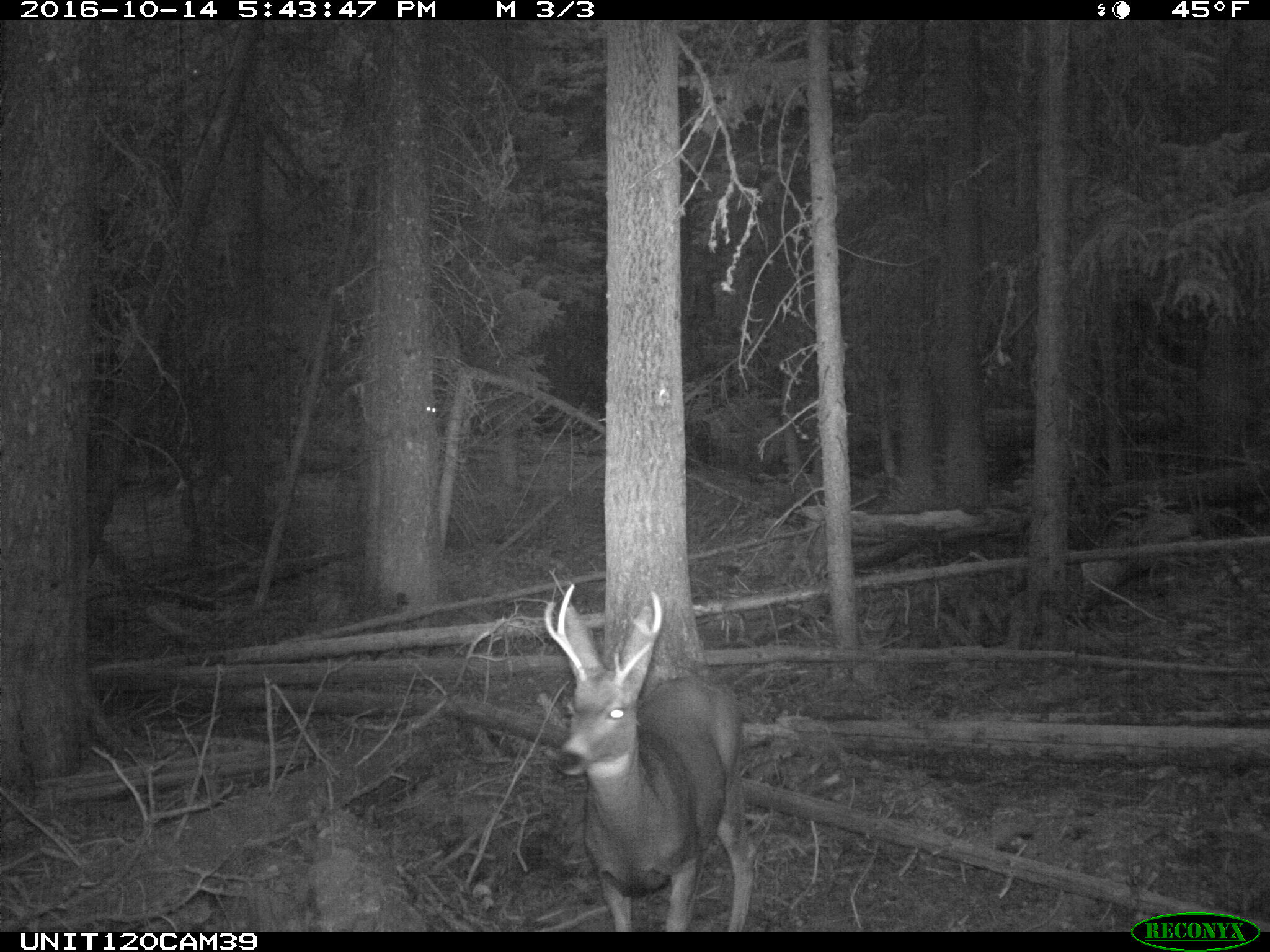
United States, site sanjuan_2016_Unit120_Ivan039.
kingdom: Animalia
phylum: Chordata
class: Mammalia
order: Artiodactyla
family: Cervidae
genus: Odocoileus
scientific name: Odocoileus hemionus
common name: mule deer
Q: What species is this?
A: Odocoileus hemionus (mule deer).